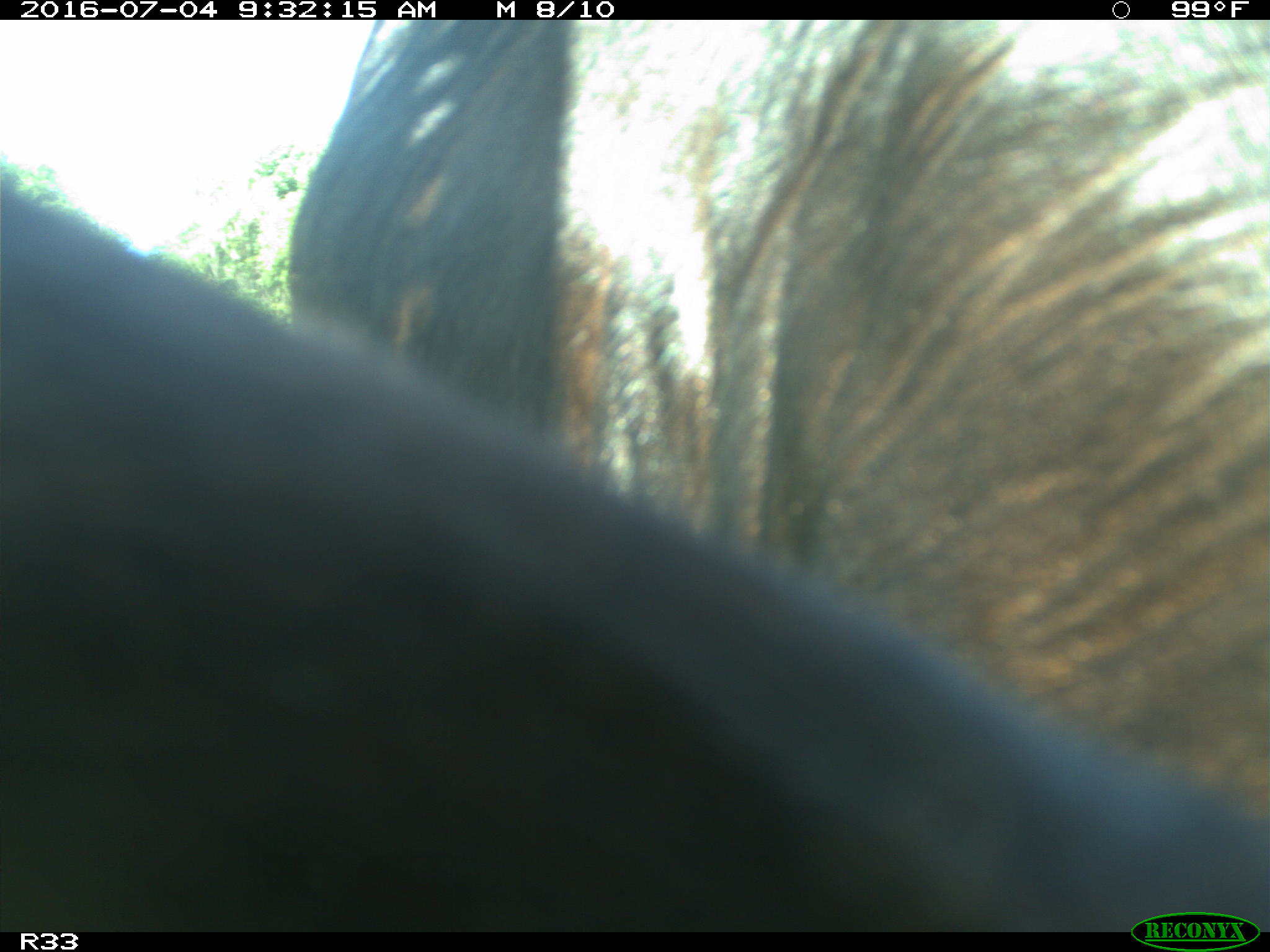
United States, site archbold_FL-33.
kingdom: Animalia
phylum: Chordata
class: Mammalia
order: Artiodactyla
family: Bovidae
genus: Bos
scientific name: Bos taurus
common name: domestic cow